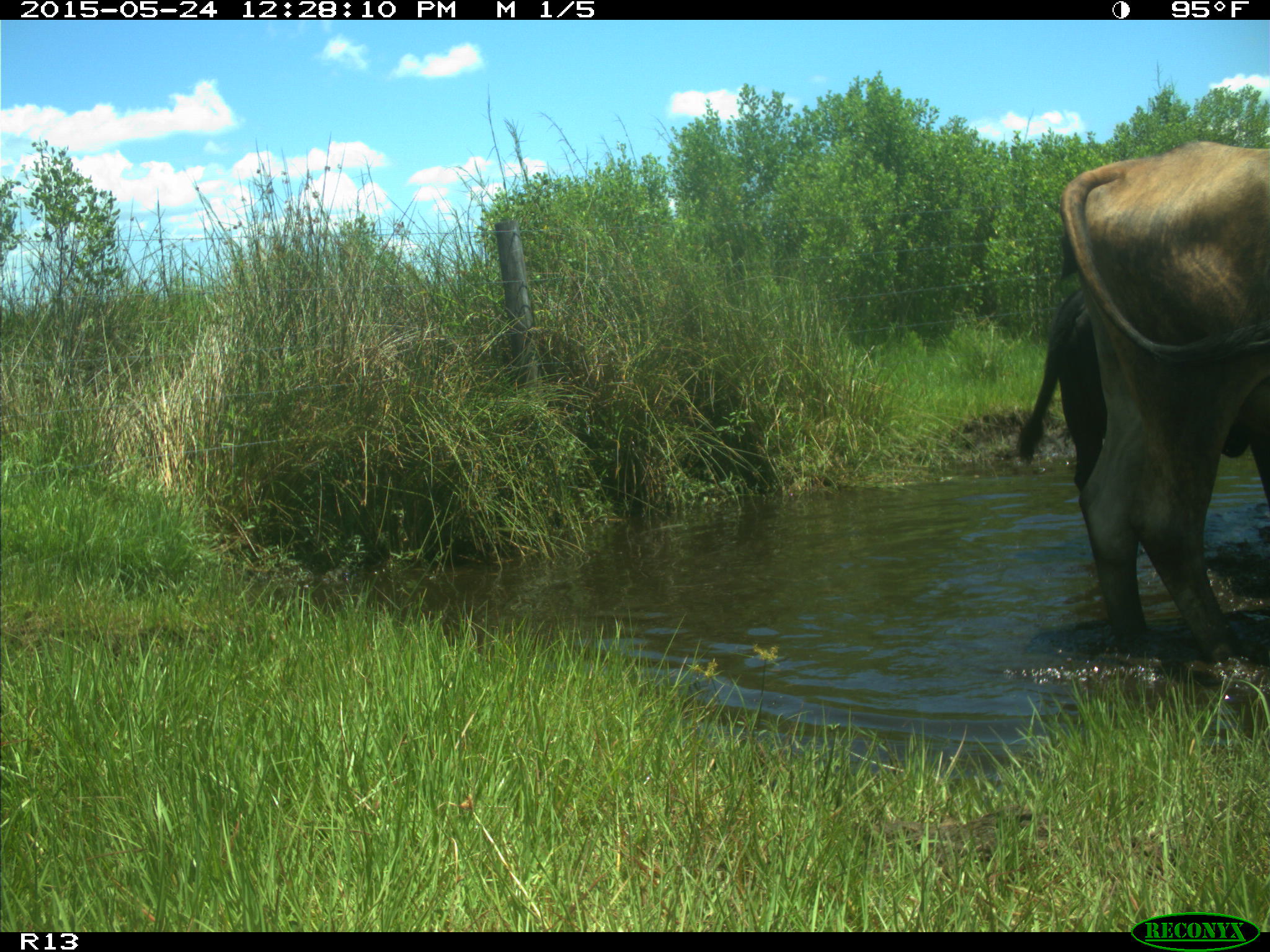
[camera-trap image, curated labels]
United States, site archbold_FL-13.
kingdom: Animalia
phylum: Chordata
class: Mammalia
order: Artiodactyla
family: Bovidae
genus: Bos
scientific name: Bos taurus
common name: domestic cow